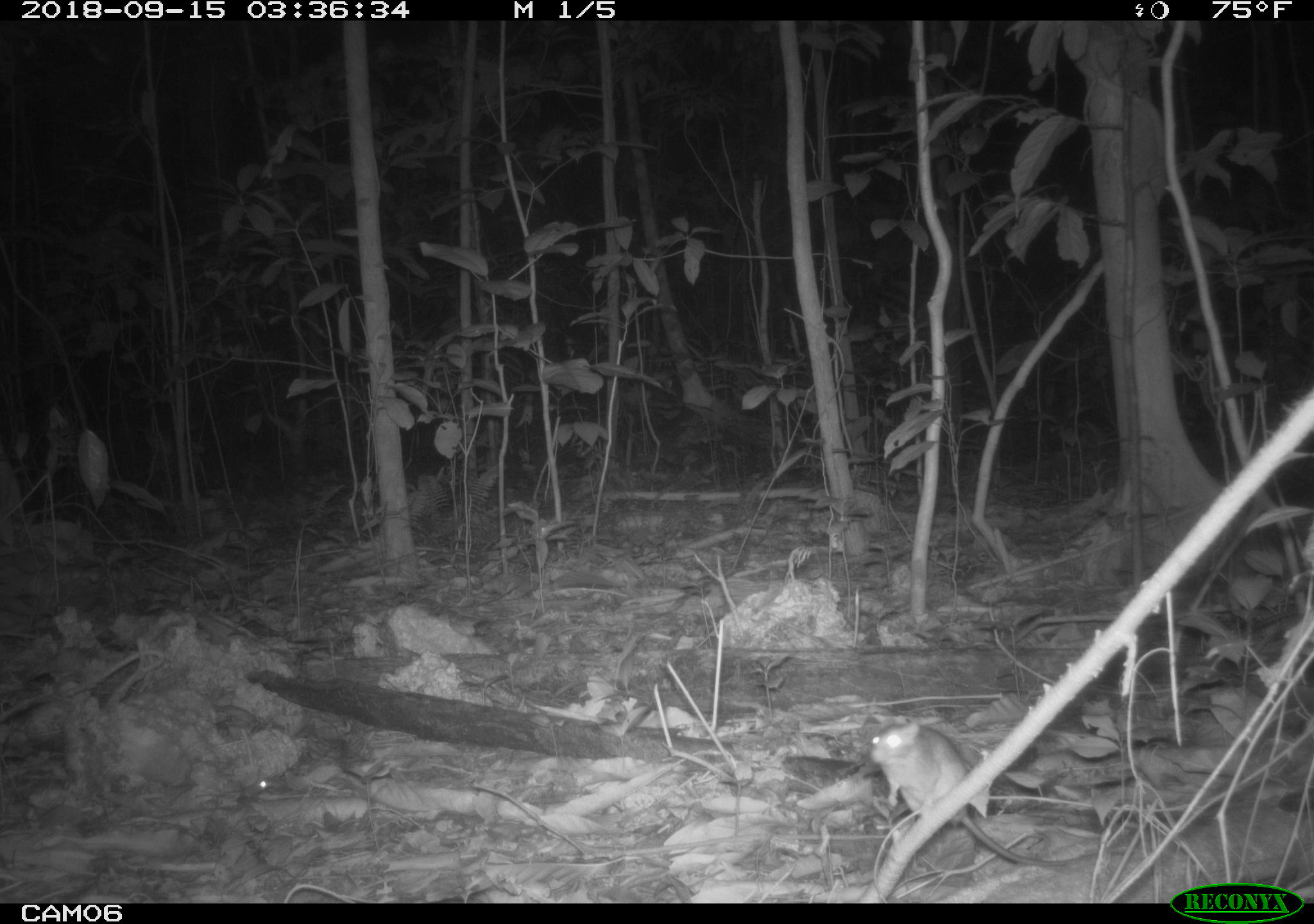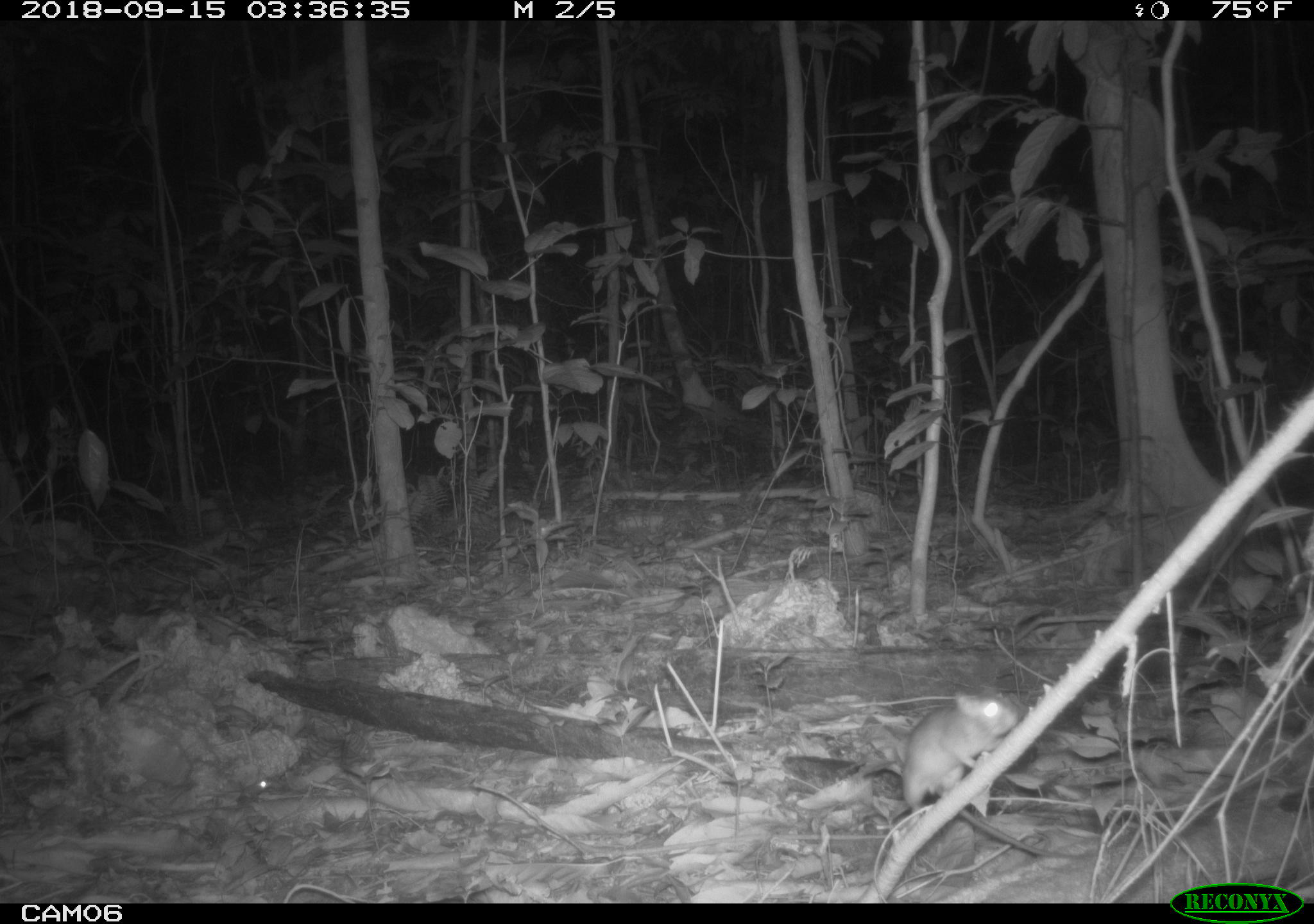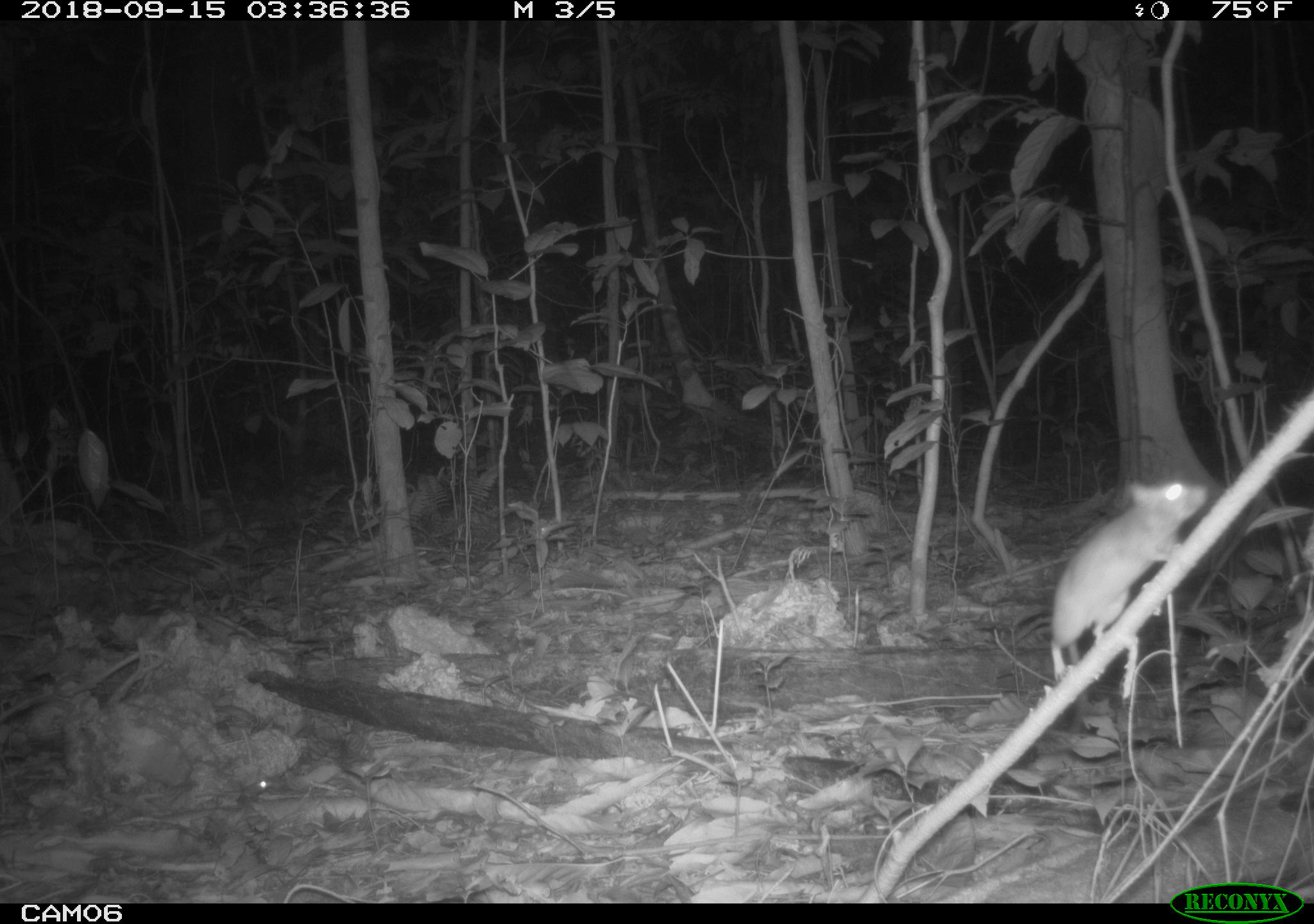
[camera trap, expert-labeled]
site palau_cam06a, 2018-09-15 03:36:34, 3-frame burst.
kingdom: Animalia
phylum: Chordata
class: Mammalia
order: Rodentia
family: Muridae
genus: Rattus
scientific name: Rattus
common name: rat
Rat (Rattus).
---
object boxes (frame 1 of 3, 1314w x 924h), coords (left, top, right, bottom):
rat: (858, 714, 1077, 891)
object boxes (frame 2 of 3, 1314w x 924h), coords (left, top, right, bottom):
rat: (891, 687, 1093, 865)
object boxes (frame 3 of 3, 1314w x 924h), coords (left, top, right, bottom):
rat: (1044, 475, 1201, 687)